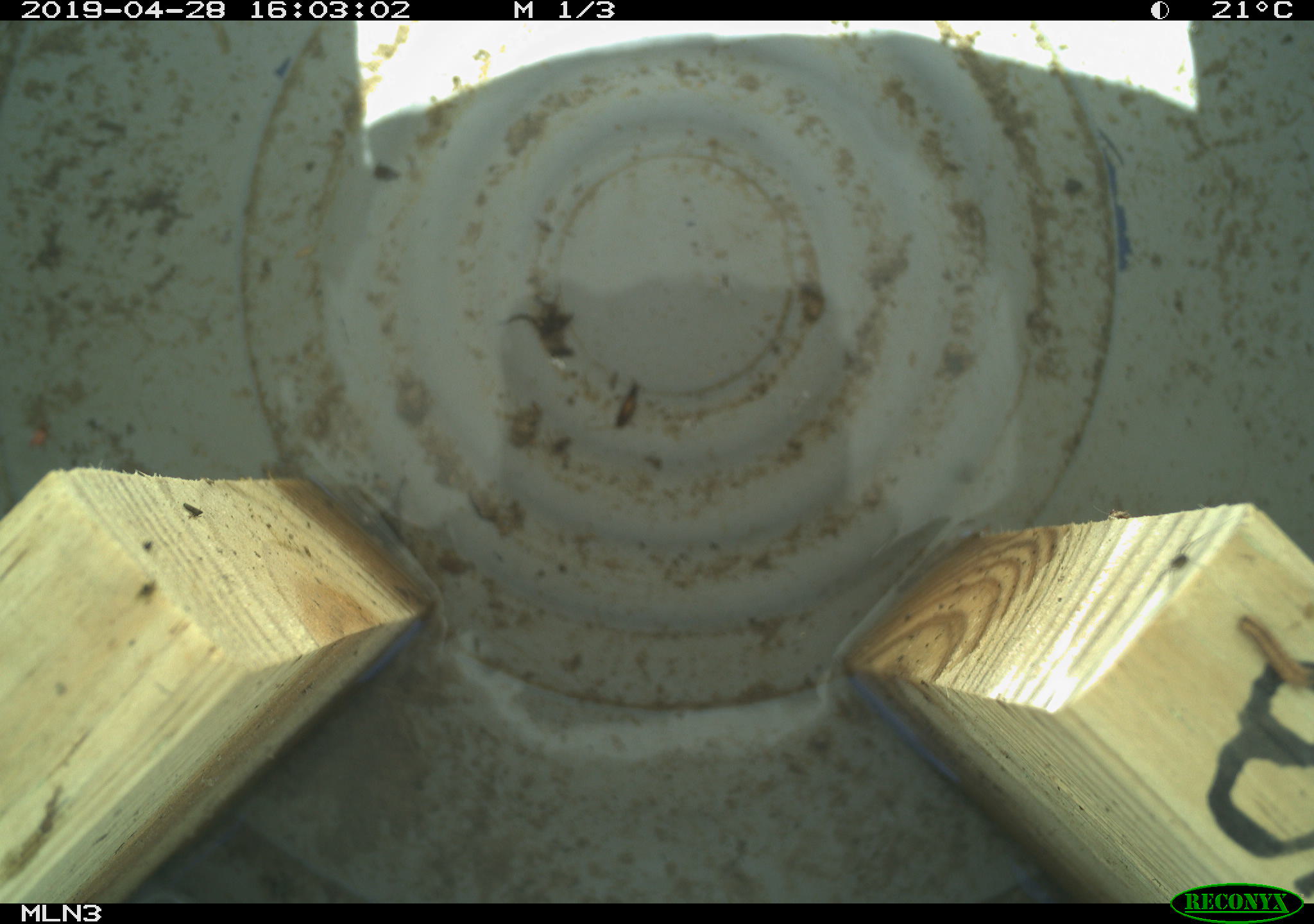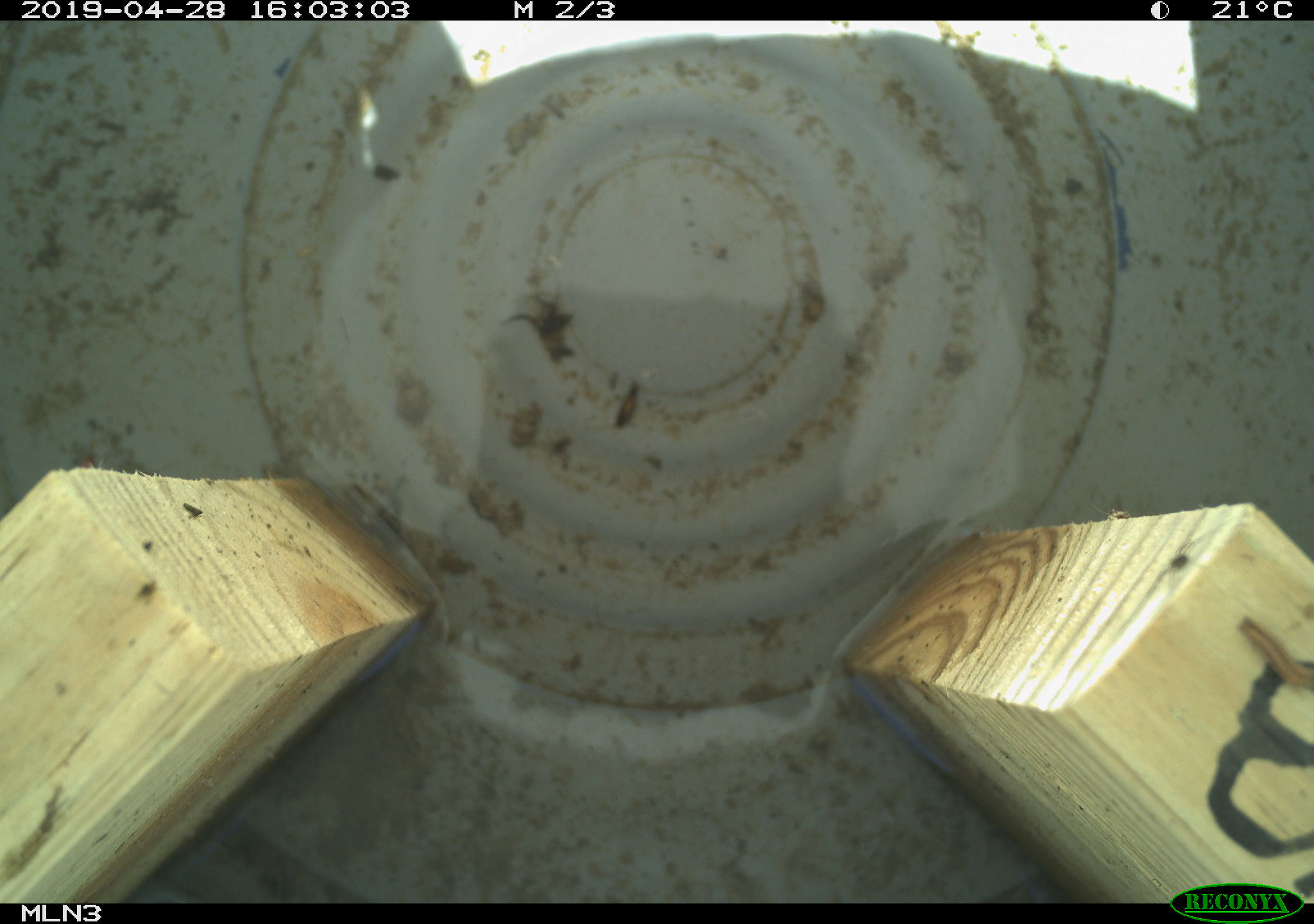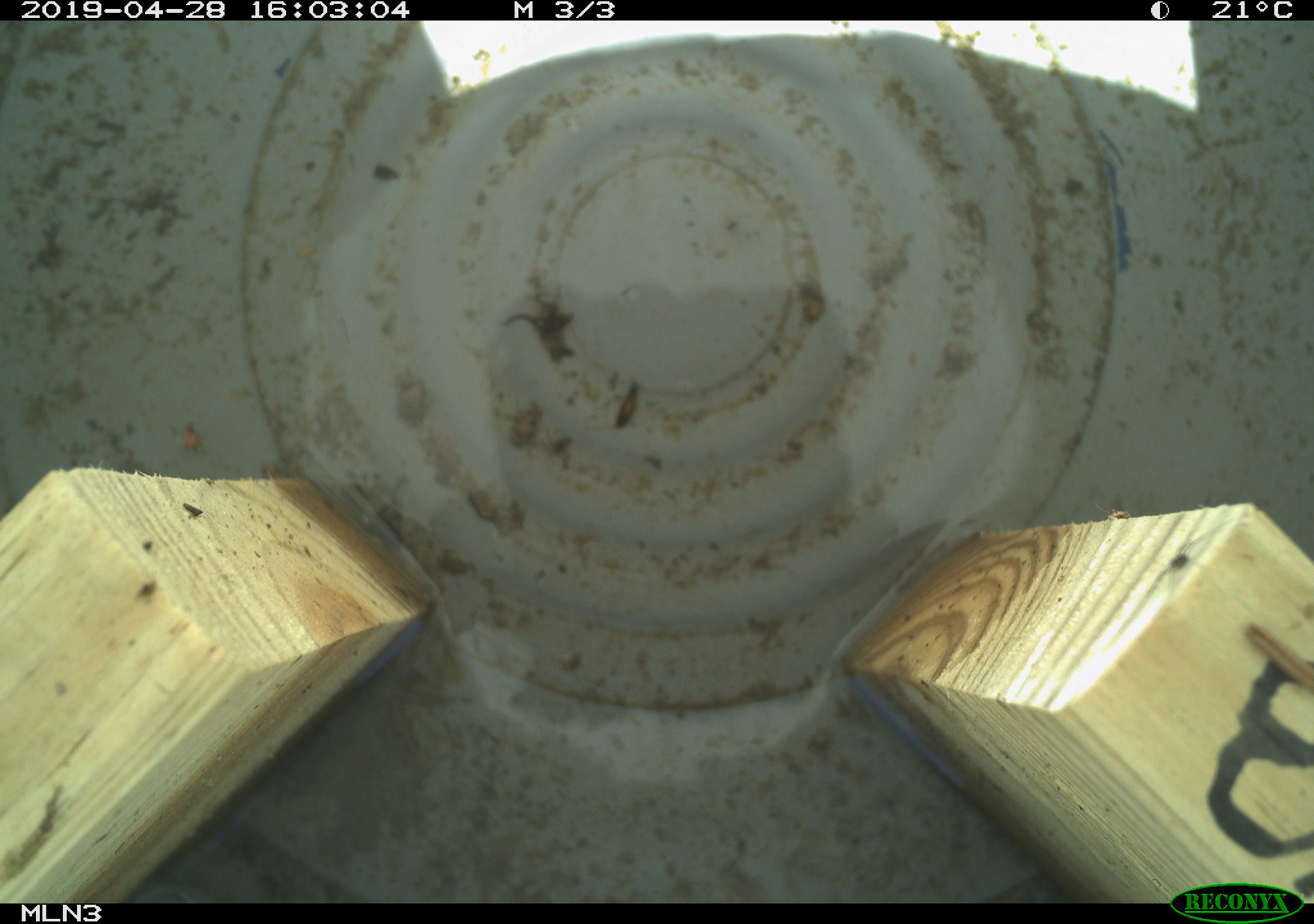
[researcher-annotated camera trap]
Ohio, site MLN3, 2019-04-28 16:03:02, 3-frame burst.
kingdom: Animalia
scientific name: Animalia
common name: animal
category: invertebrate